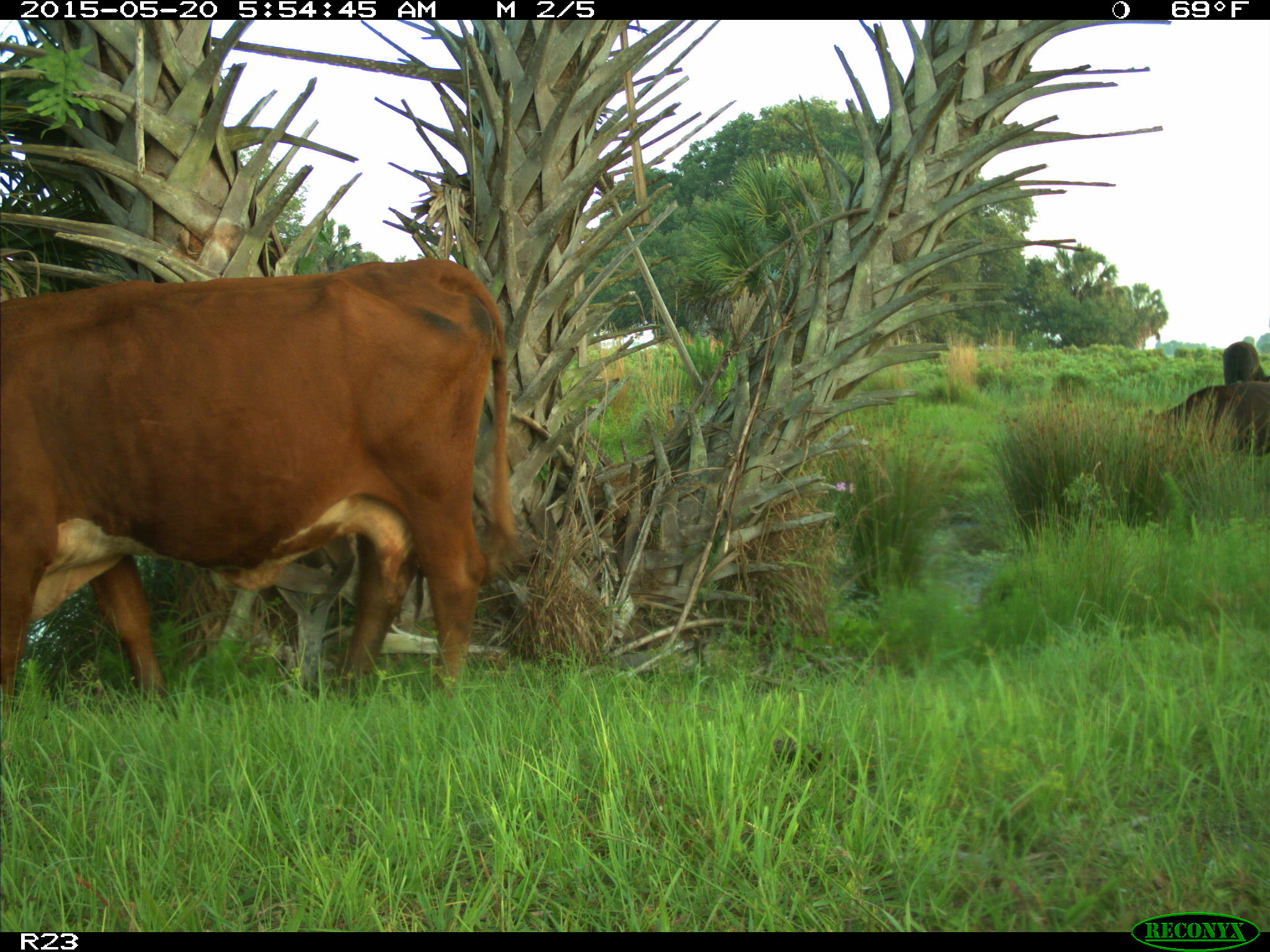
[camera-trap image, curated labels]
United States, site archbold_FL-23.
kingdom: Animalia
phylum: Chordata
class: Mammalia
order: Artiodactyla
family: Bovidae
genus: Bos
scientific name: Bos taurus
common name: domestic cow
Bos taurus (domestic cow).